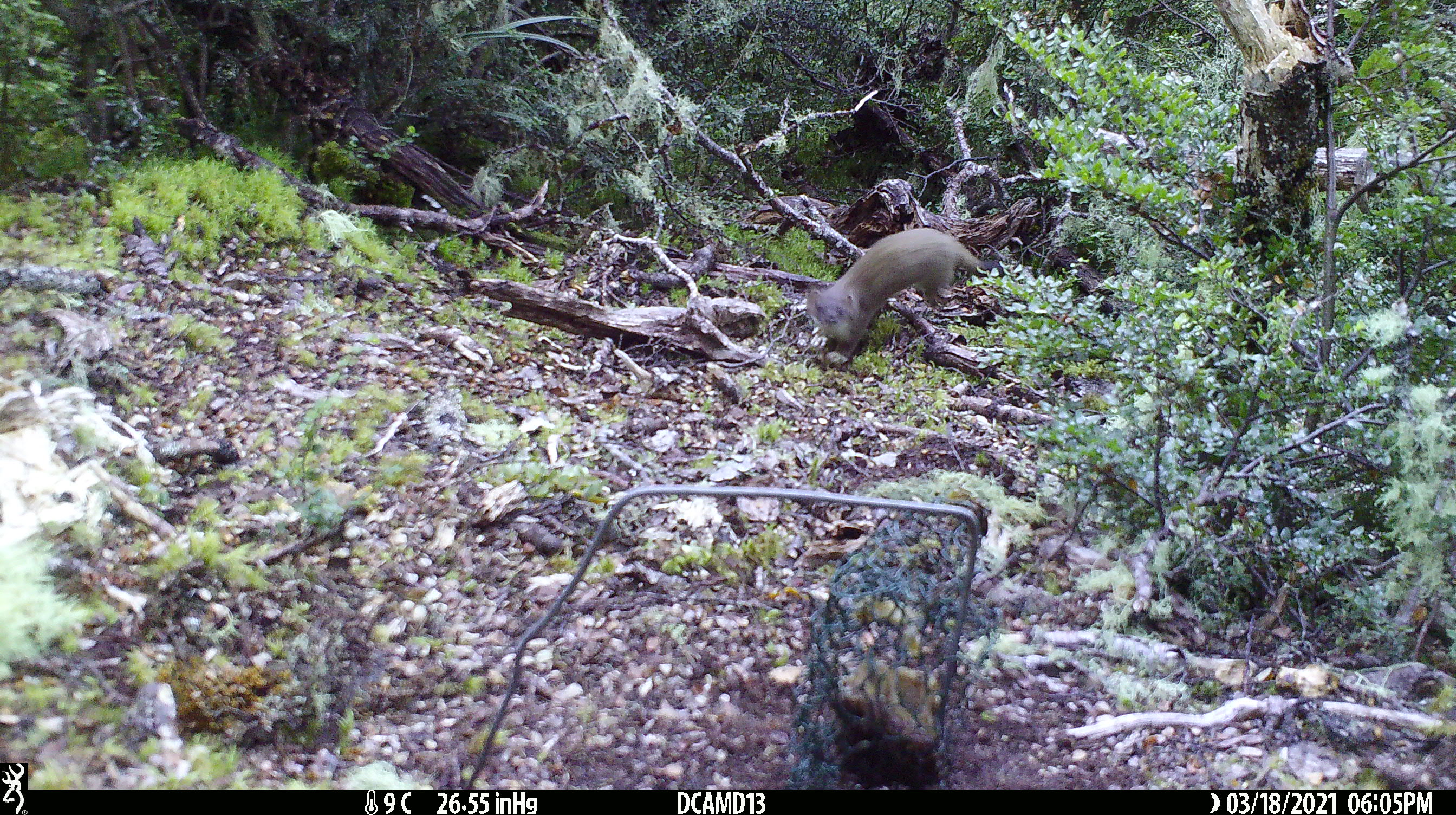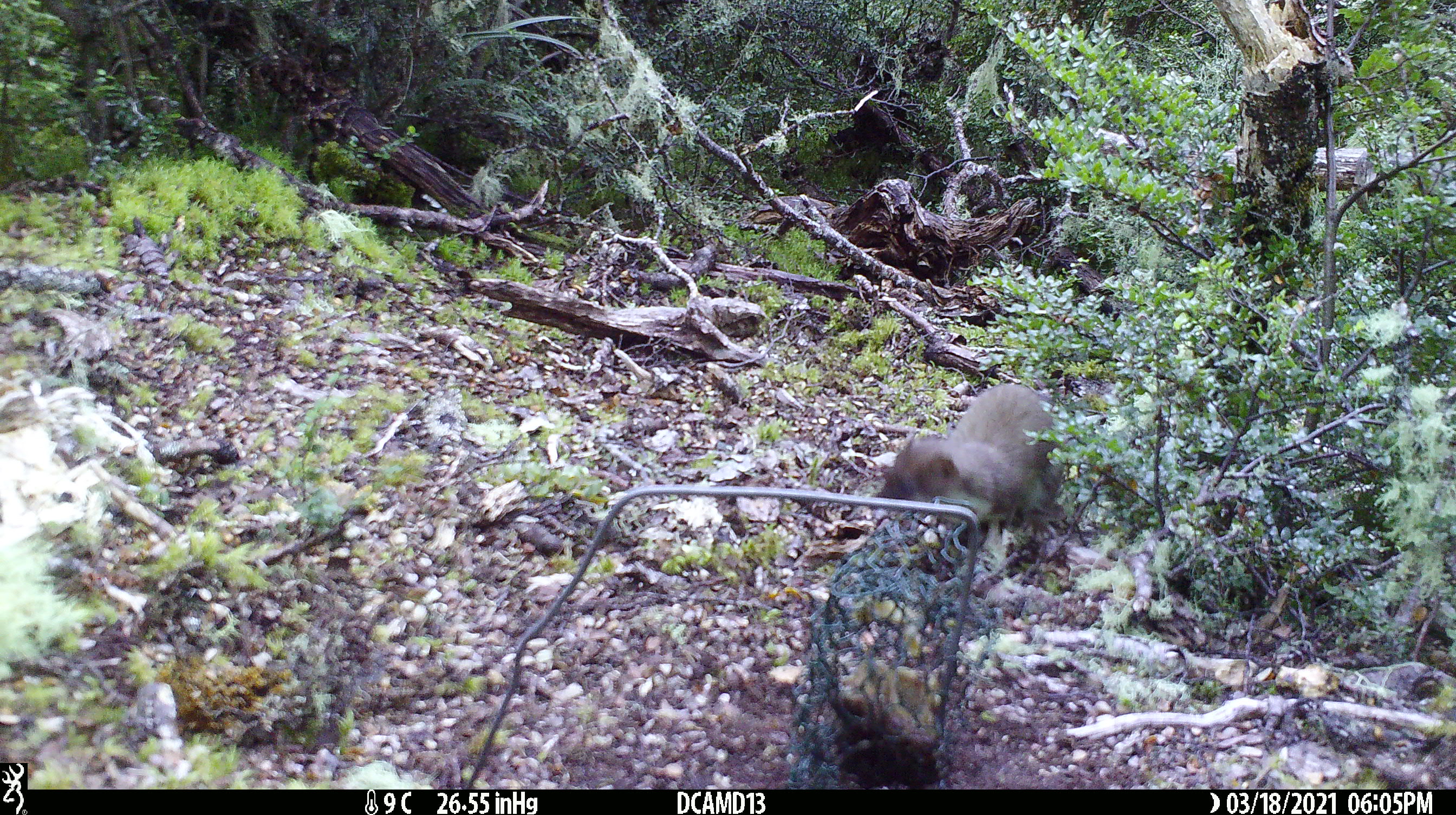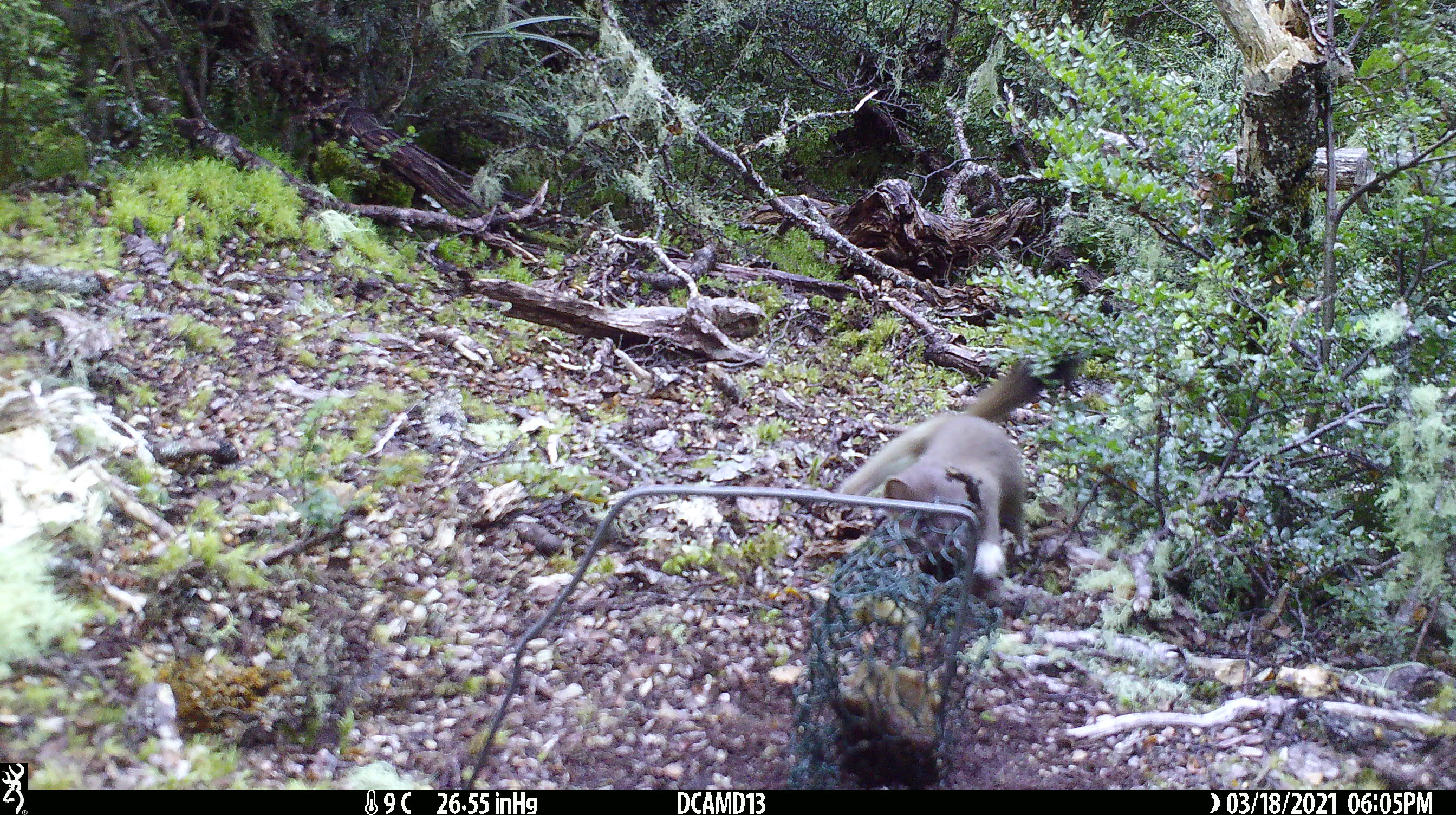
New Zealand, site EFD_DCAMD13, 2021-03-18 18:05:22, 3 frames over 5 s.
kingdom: Animalia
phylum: Chordata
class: Mammalia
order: Carnivora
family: Mustelidae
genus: Mustela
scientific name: Mustela erminea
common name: stoat